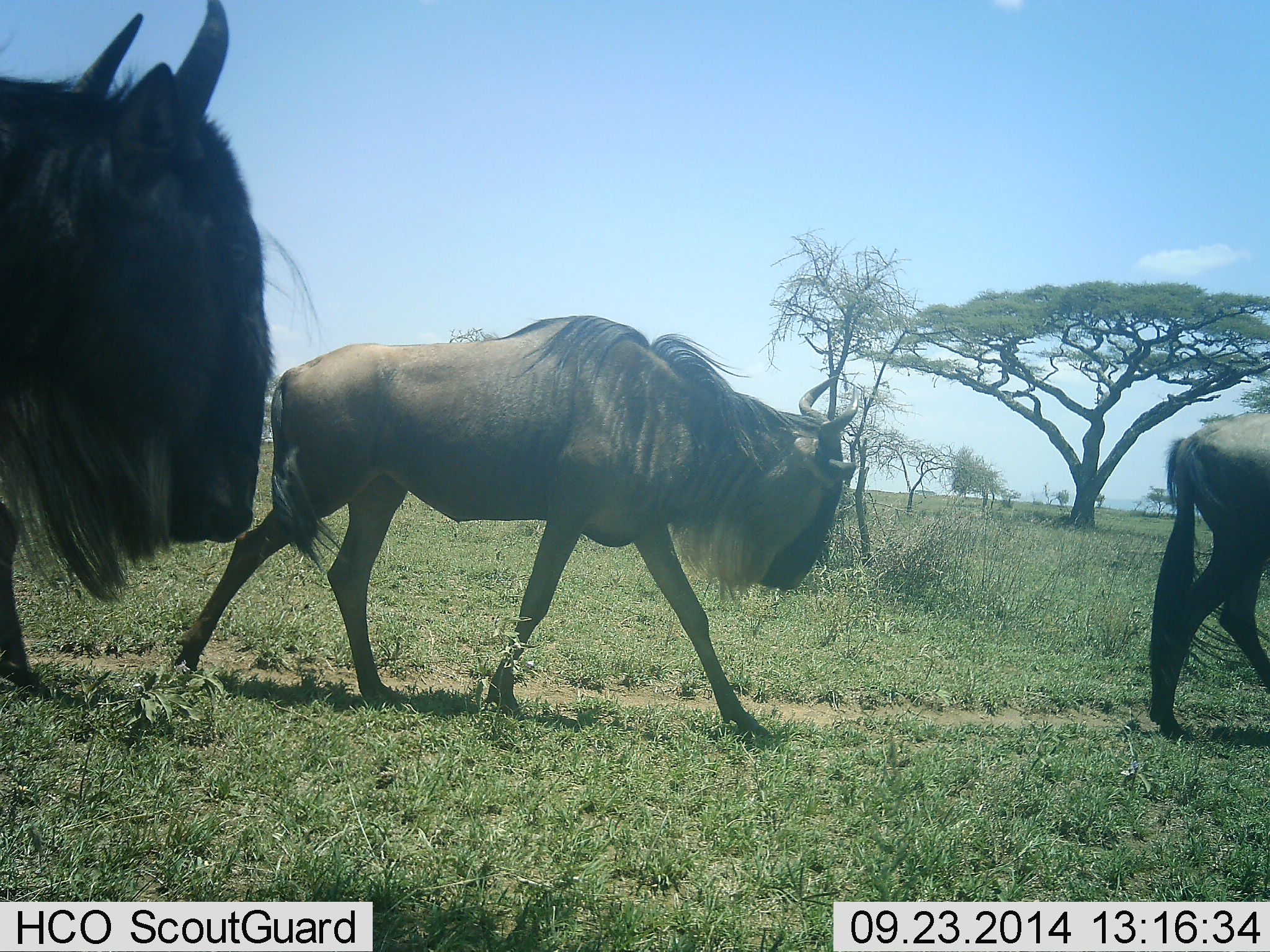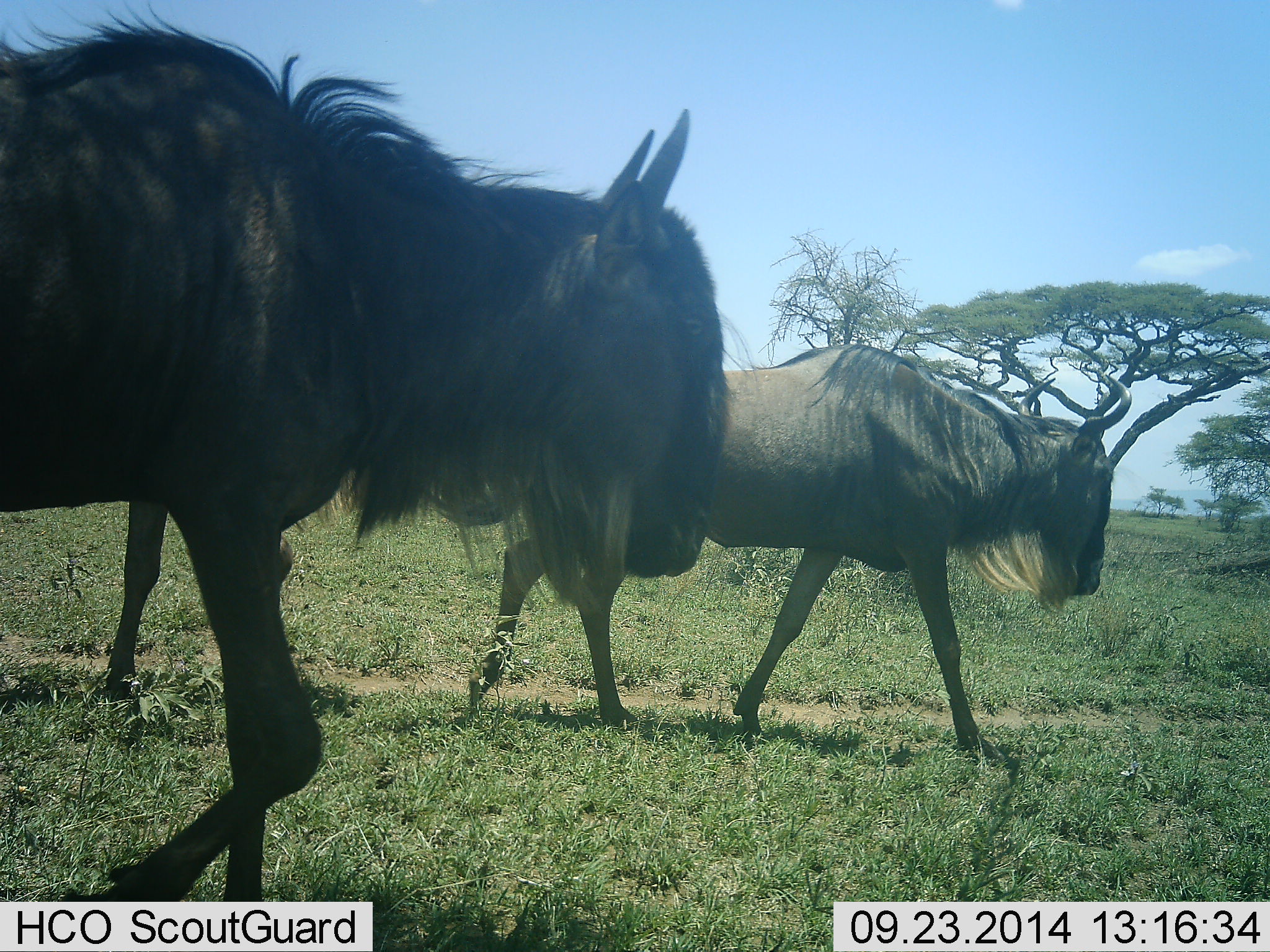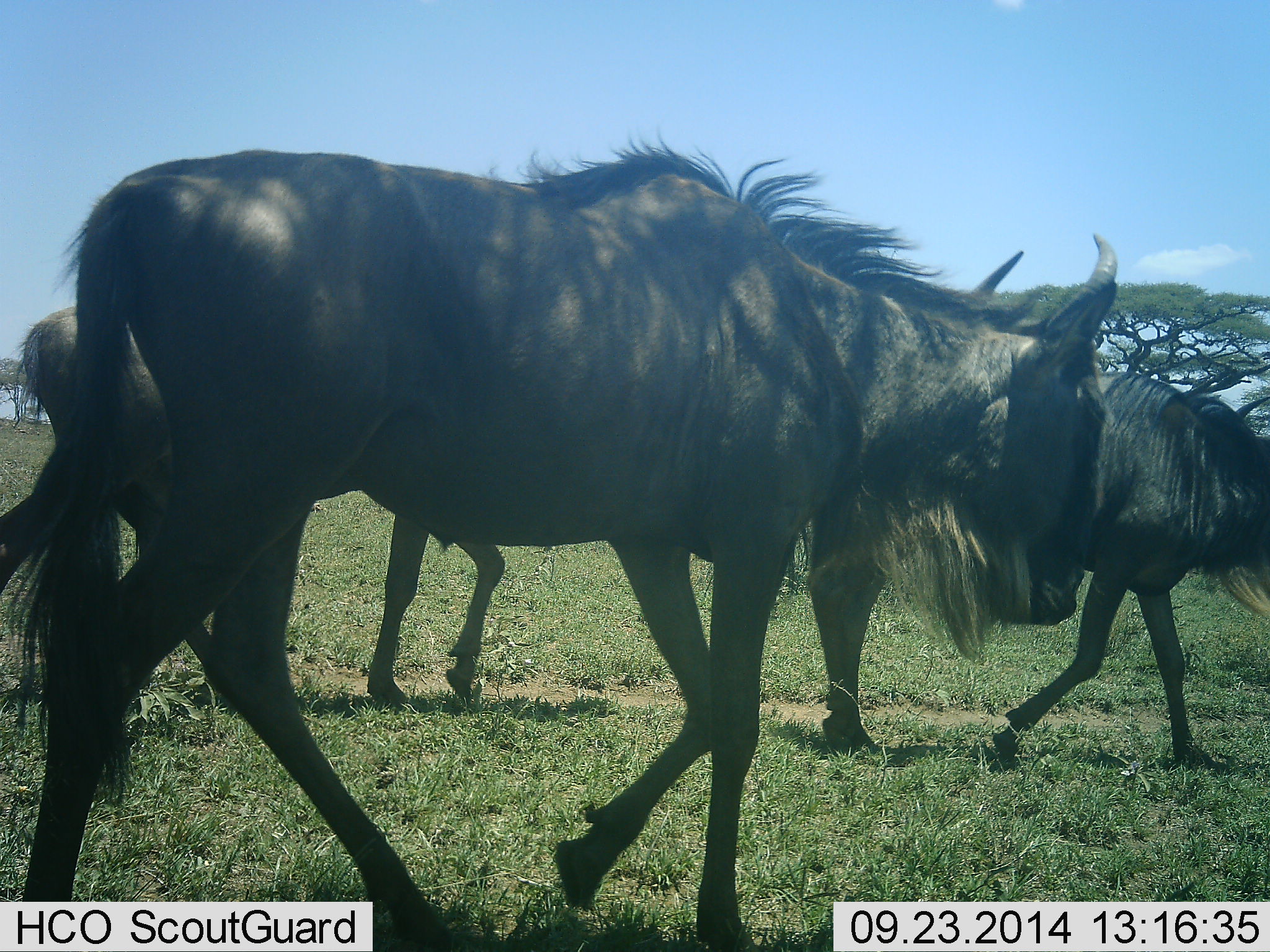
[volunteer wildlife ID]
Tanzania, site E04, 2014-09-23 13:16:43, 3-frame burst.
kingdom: Animalia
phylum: Chordata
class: Mammalia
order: Artiodactyla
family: Bovidae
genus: Connochaetes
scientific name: Connochaetes taurinus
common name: blue wildebeest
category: wildebeest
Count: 4.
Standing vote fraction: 0%.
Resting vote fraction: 0%.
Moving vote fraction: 100%.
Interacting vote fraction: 0%.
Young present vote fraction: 0%.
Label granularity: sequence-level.